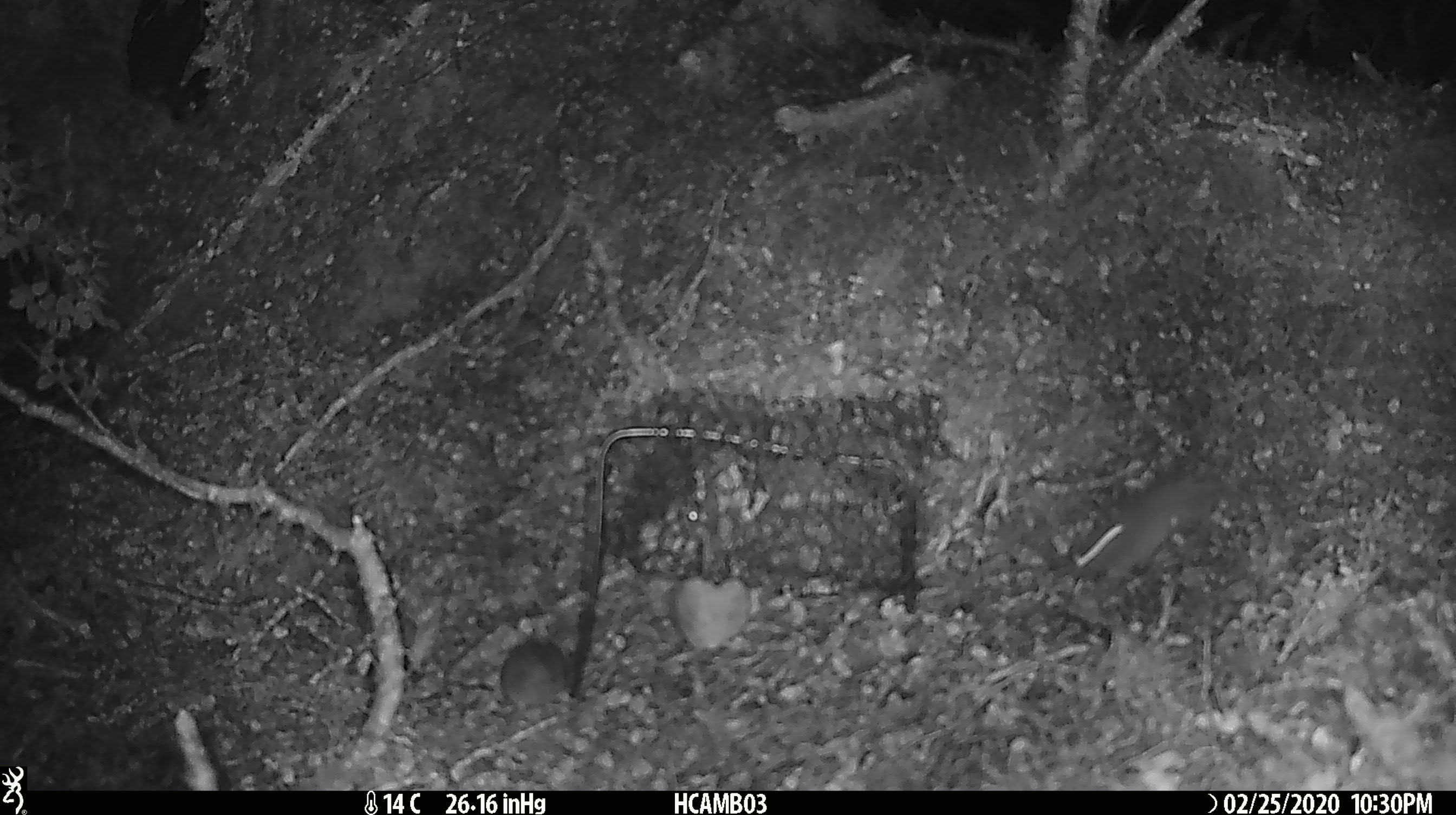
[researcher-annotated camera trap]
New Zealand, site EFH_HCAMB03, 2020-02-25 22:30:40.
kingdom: Animalia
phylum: Chordata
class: Mammalia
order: Rodentia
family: Muridae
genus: Mus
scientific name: Mus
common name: mouse